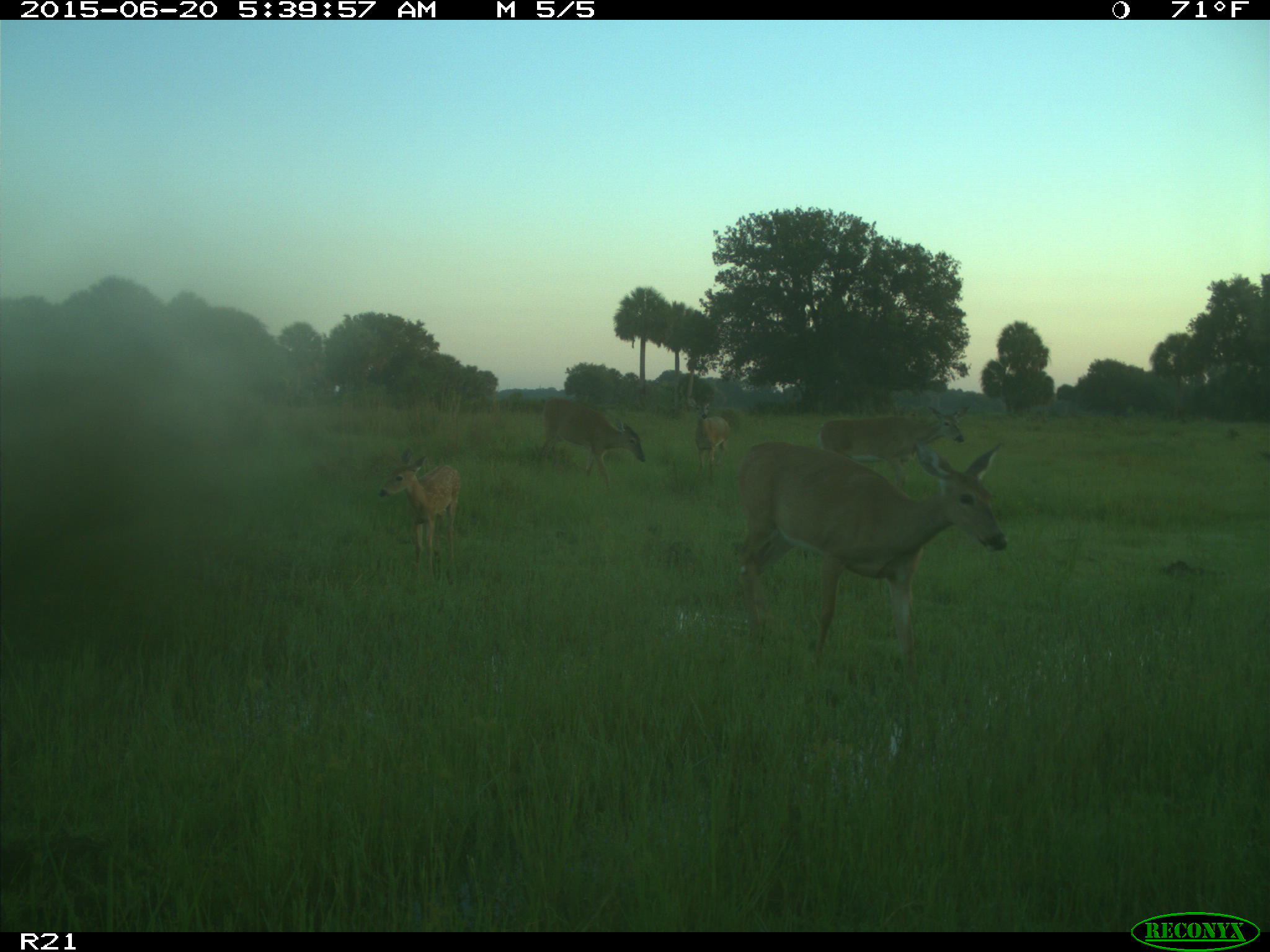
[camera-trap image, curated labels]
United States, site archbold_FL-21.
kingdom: Animalia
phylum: Chordata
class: Mammalia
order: Artiodactyla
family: Cervidae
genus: Odocoileus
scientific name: Odocoileus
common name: deer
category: unidentified deer